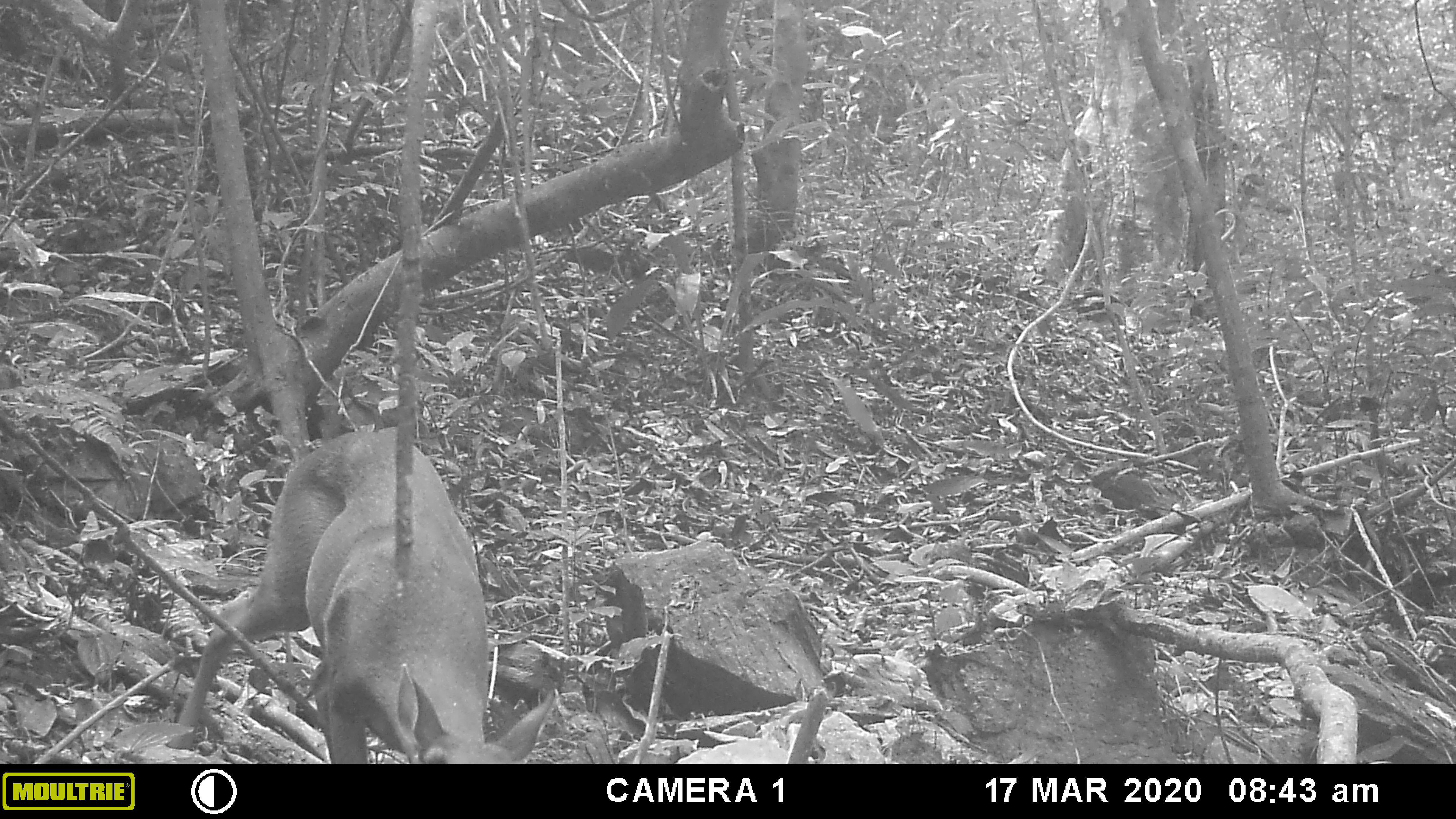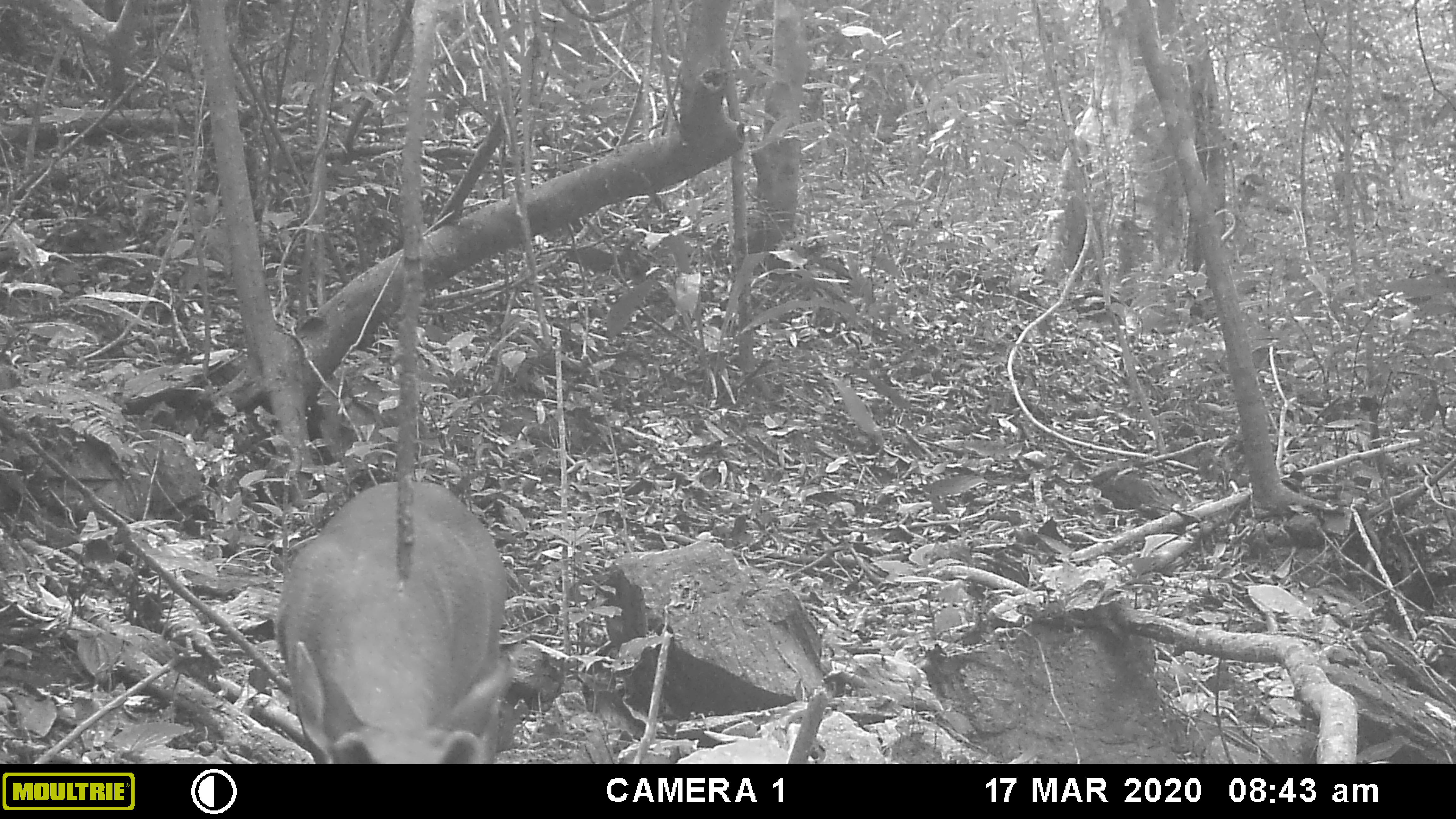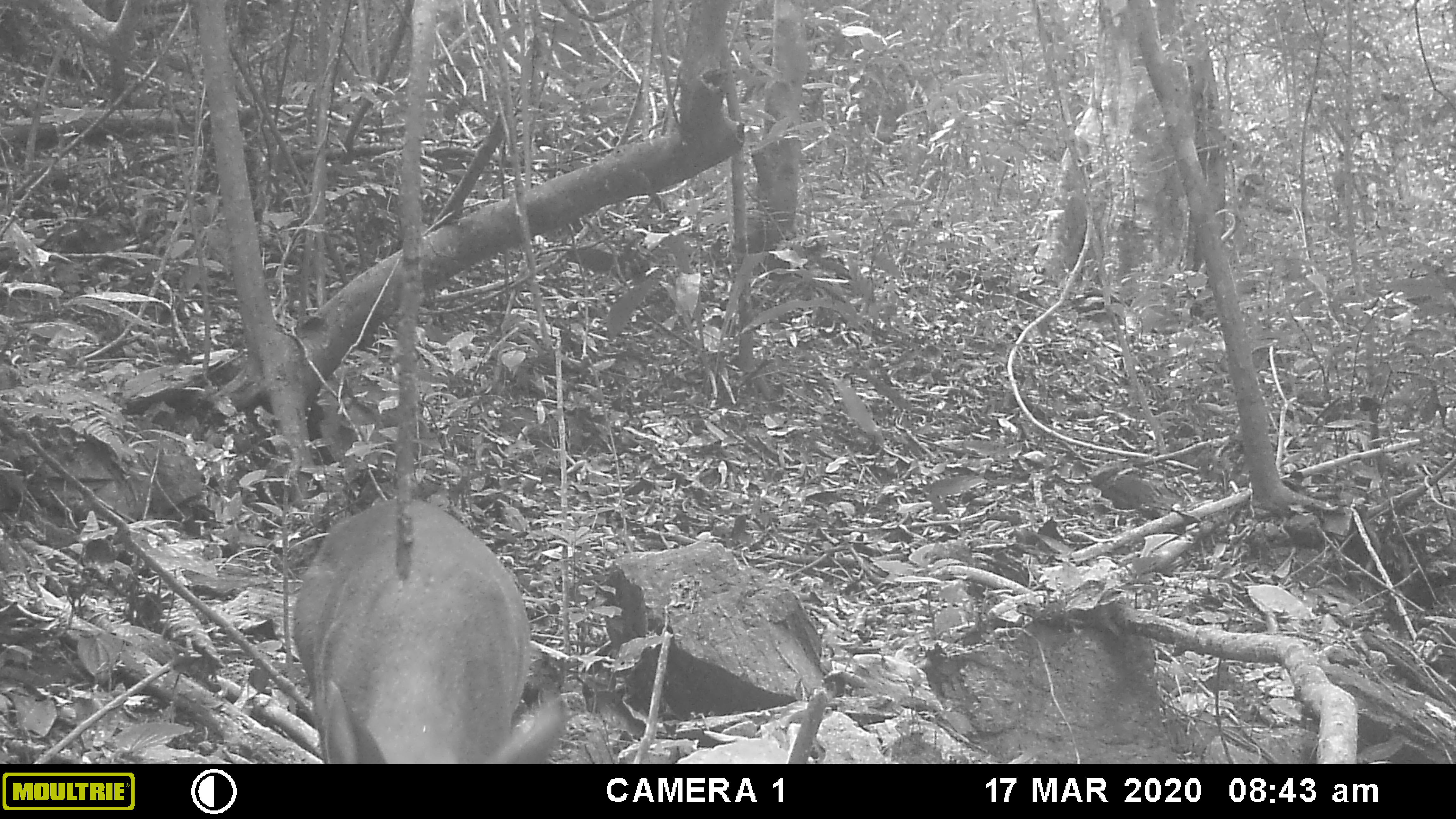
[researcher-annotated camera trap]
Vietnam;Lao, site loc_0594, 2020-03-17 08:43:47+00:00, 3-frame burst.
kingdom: Animalia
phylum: Chordata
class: Mammalia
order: Artiodactyla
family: Cervidae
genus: Muntiacus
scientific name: Muntiacus muntjak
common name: red muntjac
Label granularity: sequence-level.